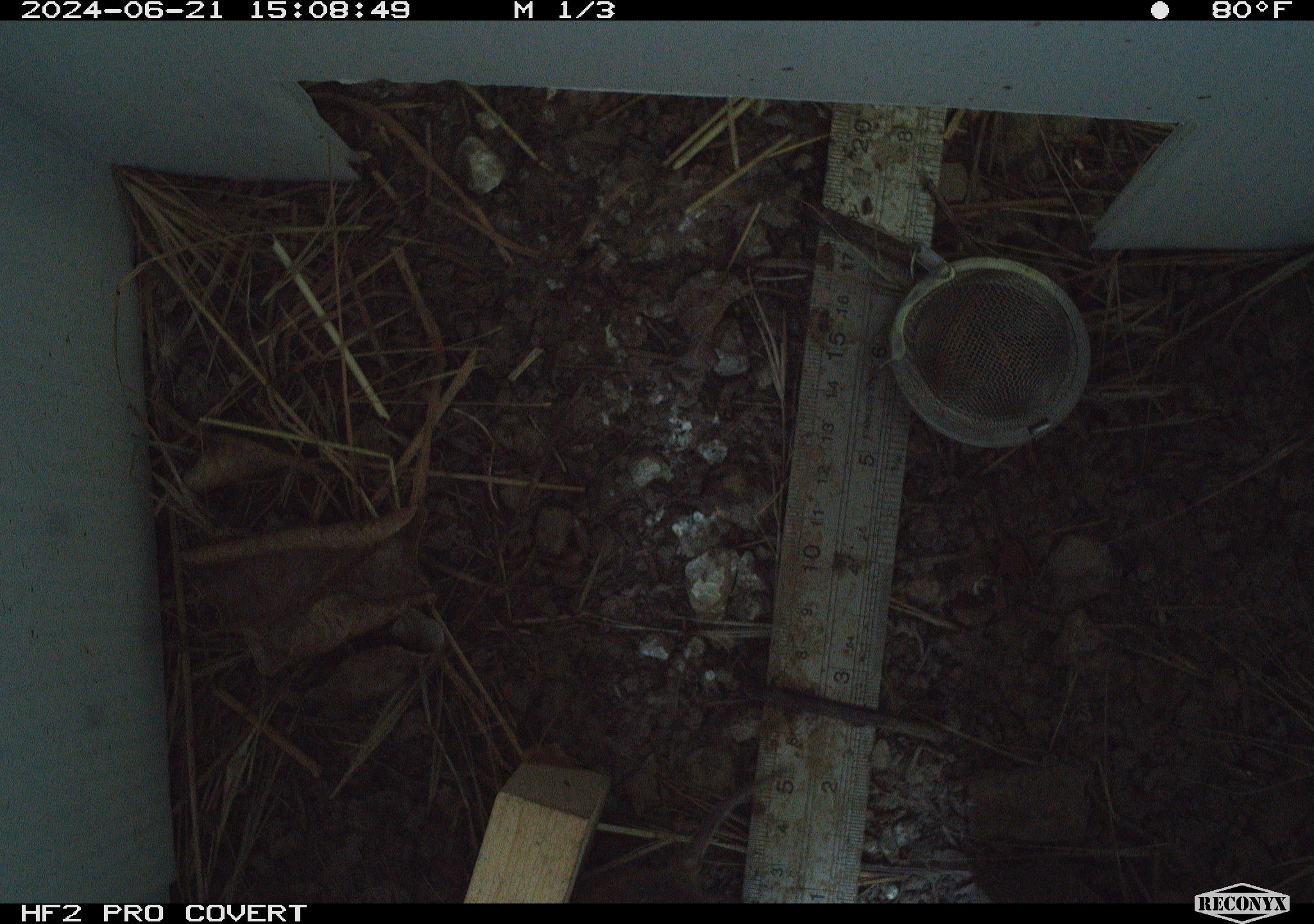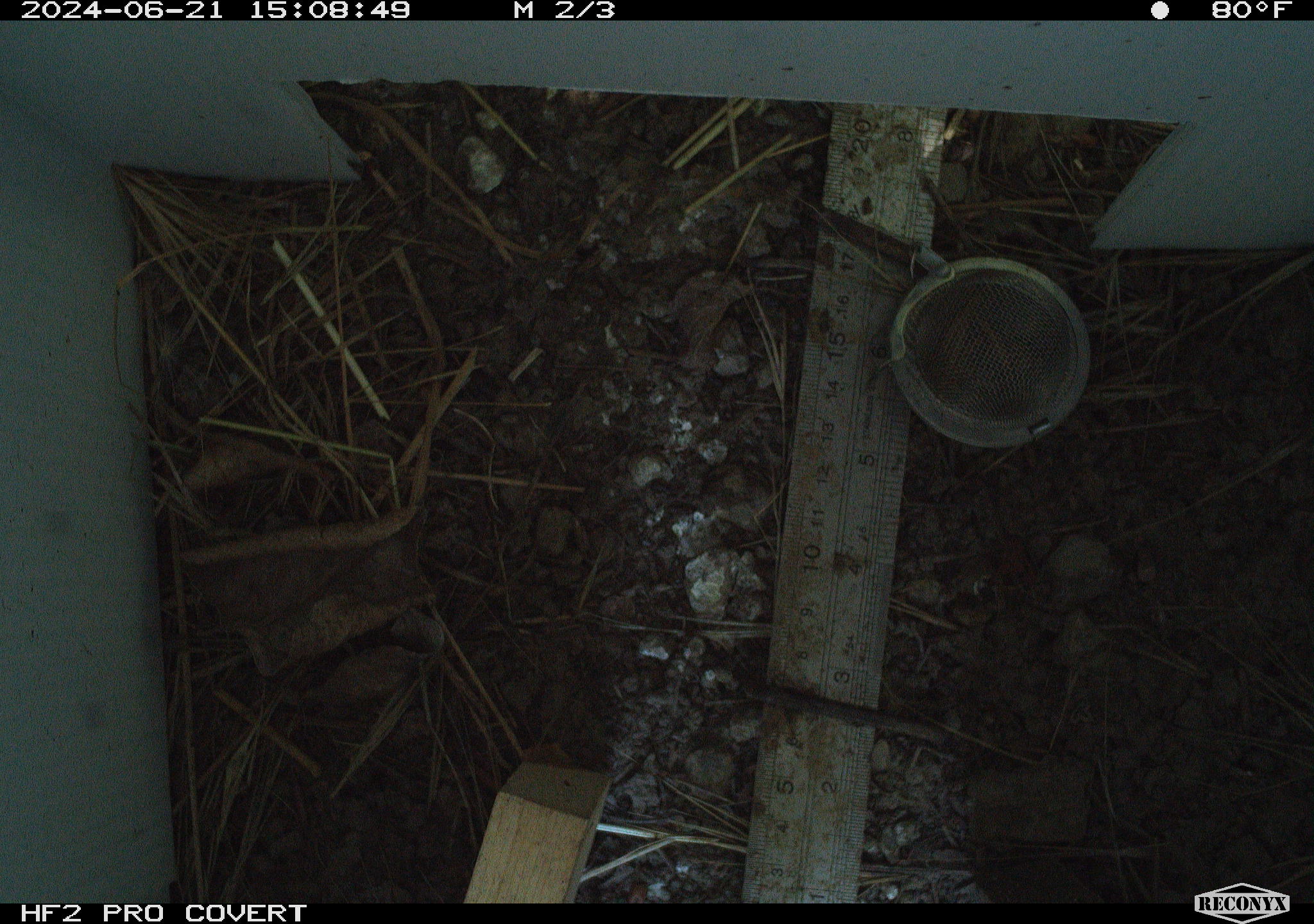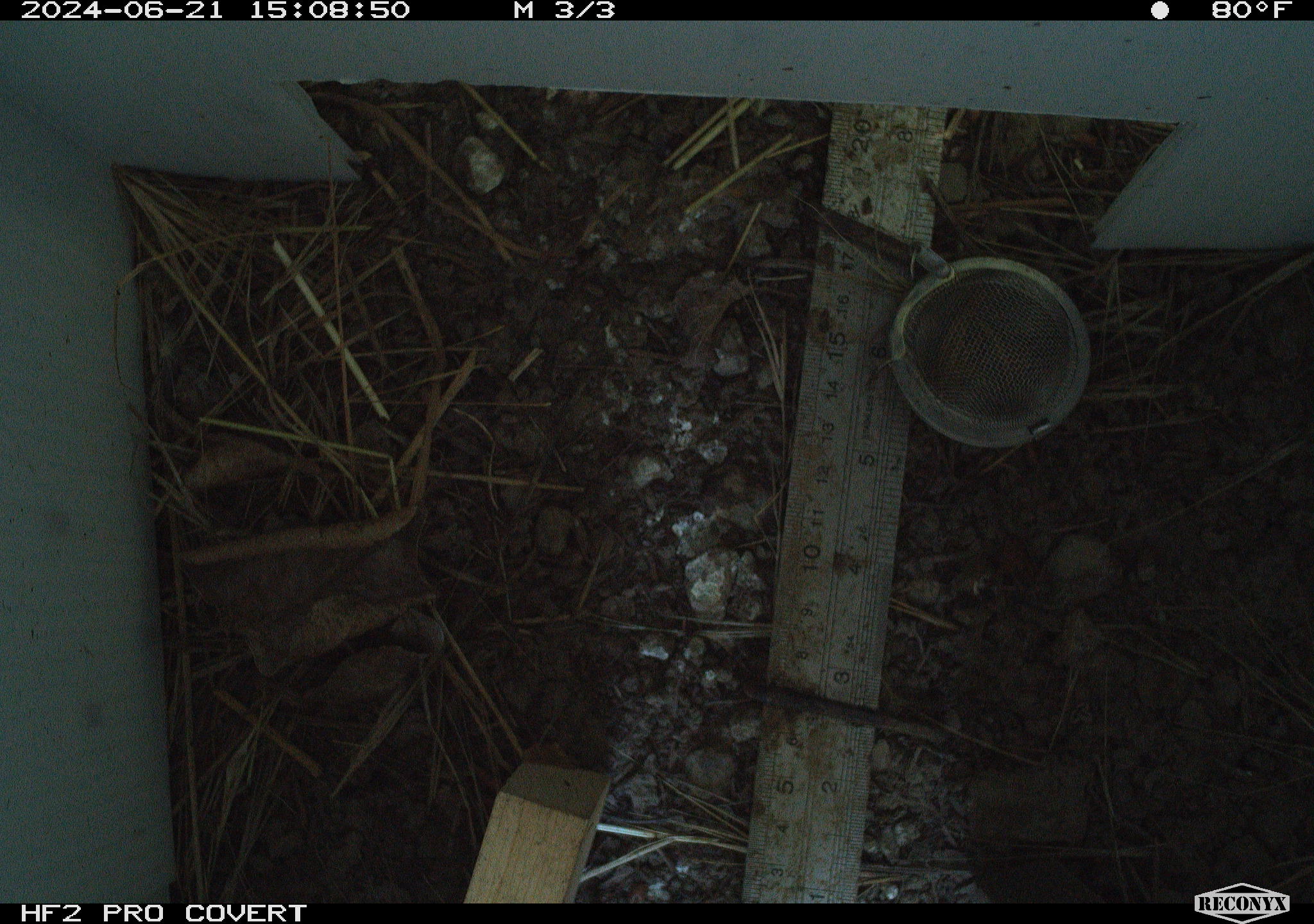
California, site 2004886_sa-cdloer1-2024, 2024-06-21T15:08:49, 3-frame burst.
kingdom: Animalia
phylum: Chordata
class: Mammalia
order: Rodentia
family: Cricetidae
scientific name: Arvicolinae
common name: voles, lemmings, and muskrats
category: arvicolinae subfamily